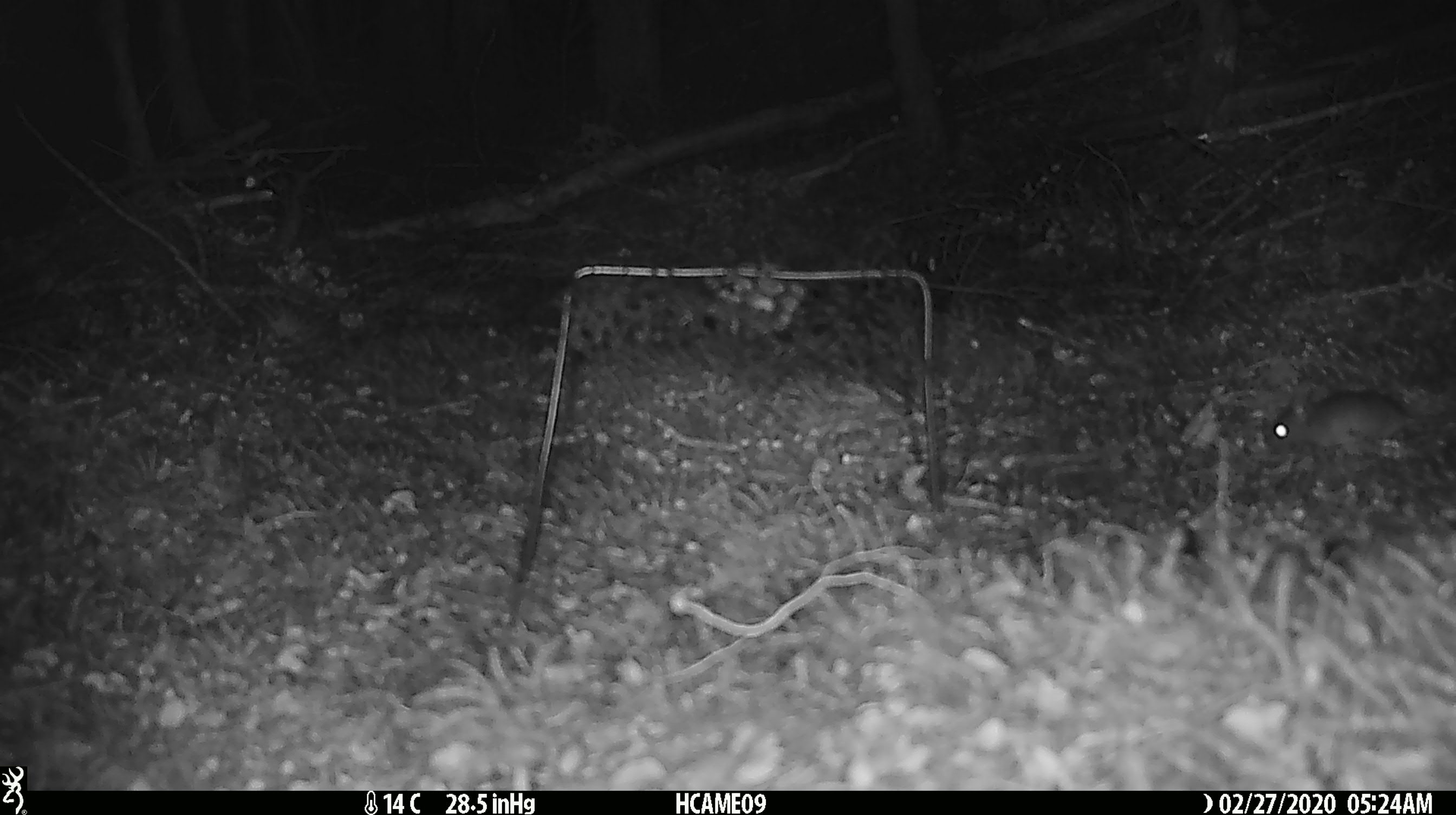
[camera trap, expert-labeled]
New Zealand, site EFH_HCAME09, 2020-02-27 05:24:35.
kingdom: Animalia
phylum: Chordata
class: Mammalia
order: Rodentia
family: Muridae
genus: Mus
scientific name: Mus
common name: mouse